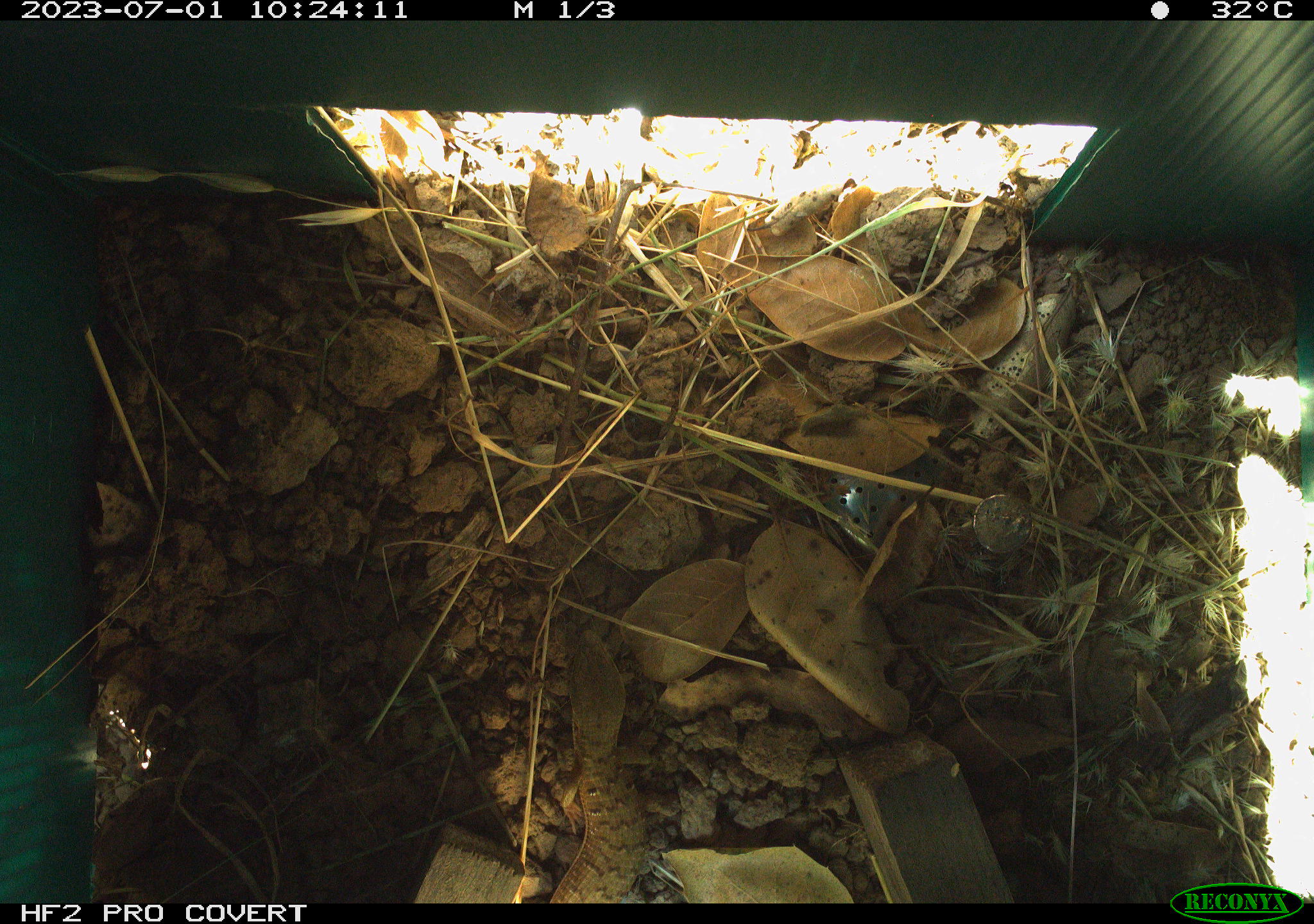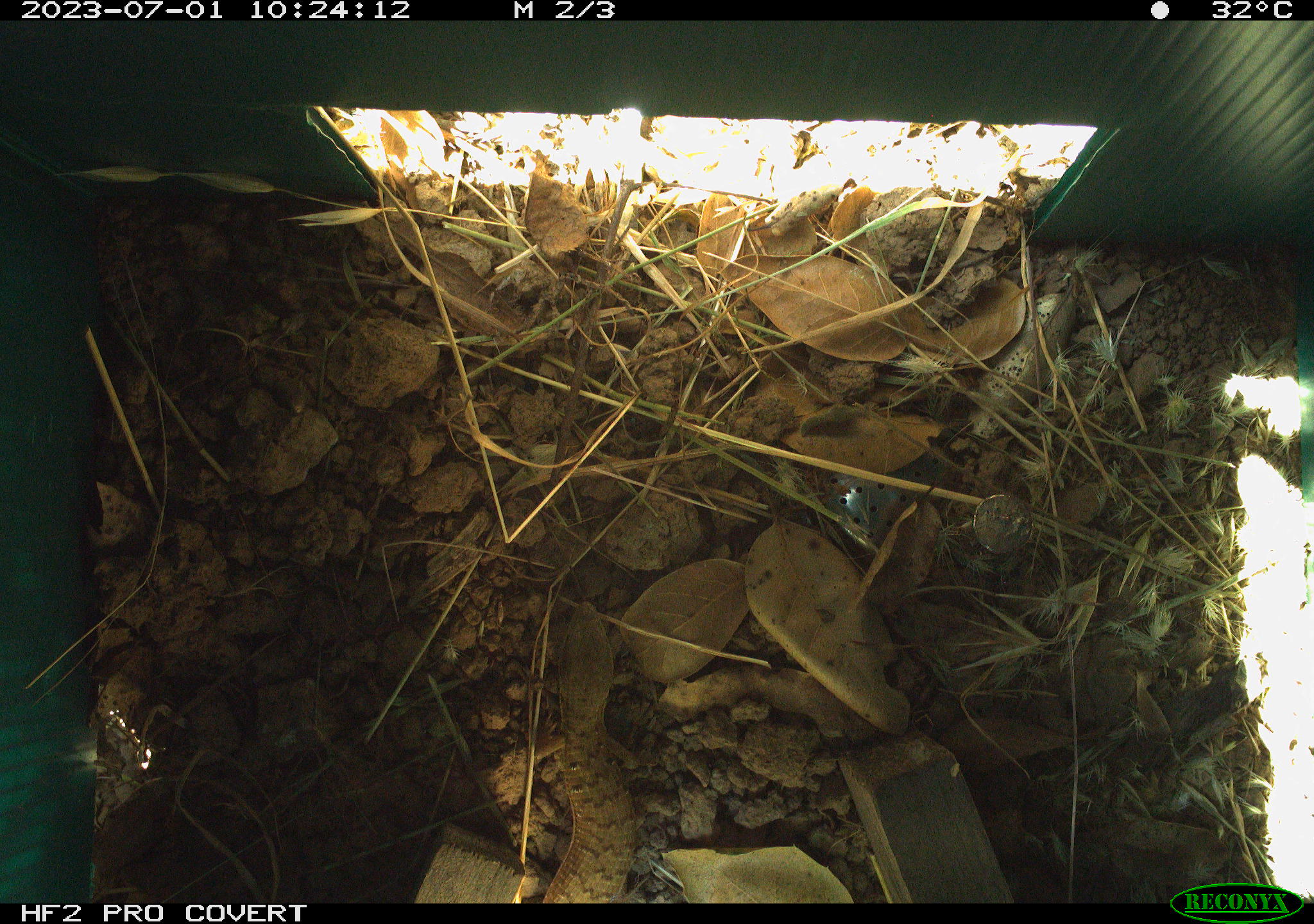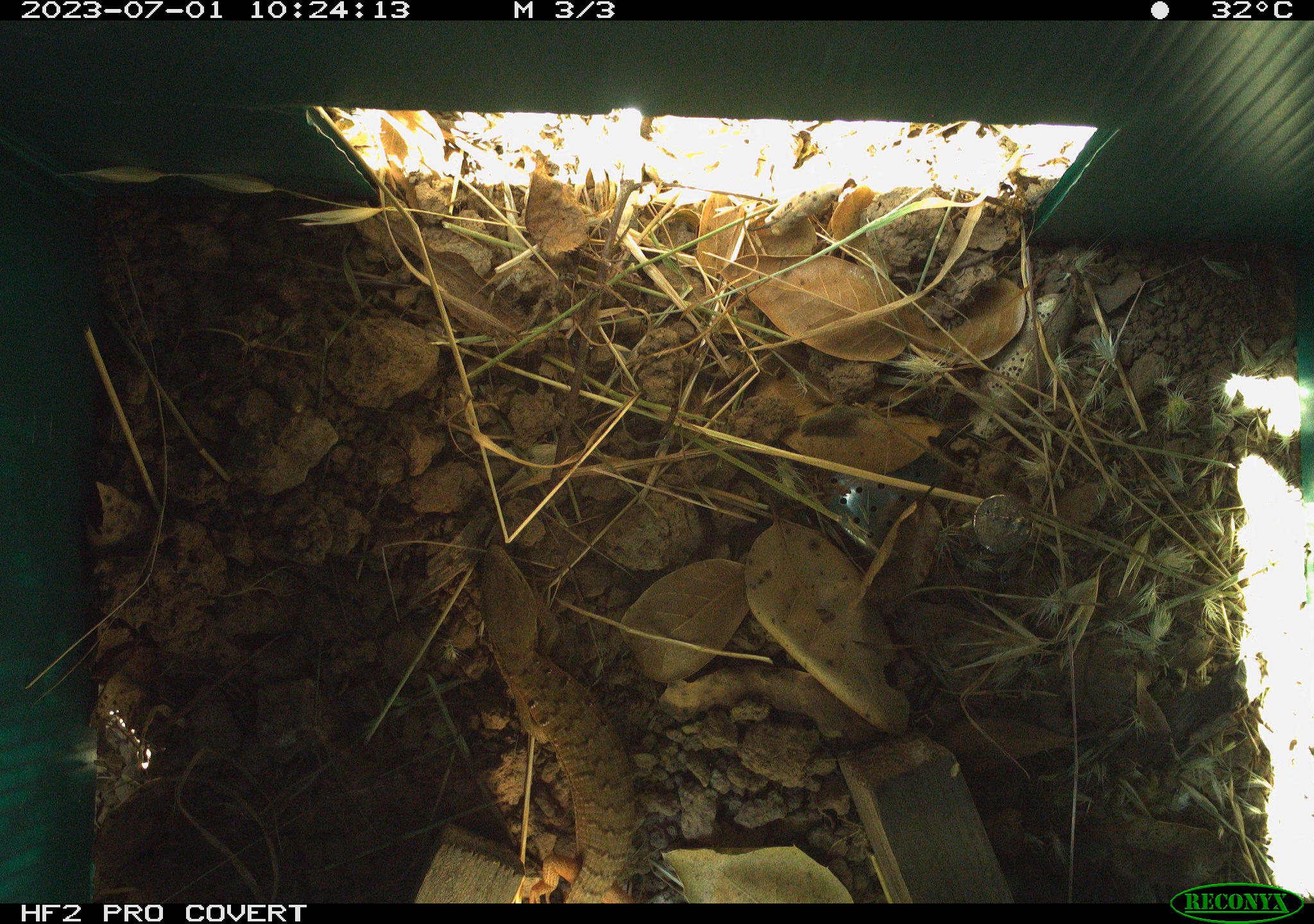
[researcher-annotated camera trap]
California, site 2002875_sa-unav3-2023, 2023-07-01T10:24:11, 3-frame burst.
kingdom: Animalia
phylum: Chordata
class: Reptilia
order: Squamata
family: Anguidae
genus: Elgaria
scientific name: Elgaria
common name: alligator lizards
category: elgaria species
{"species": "elgaria species (alligator lizards) (Elgaria)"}